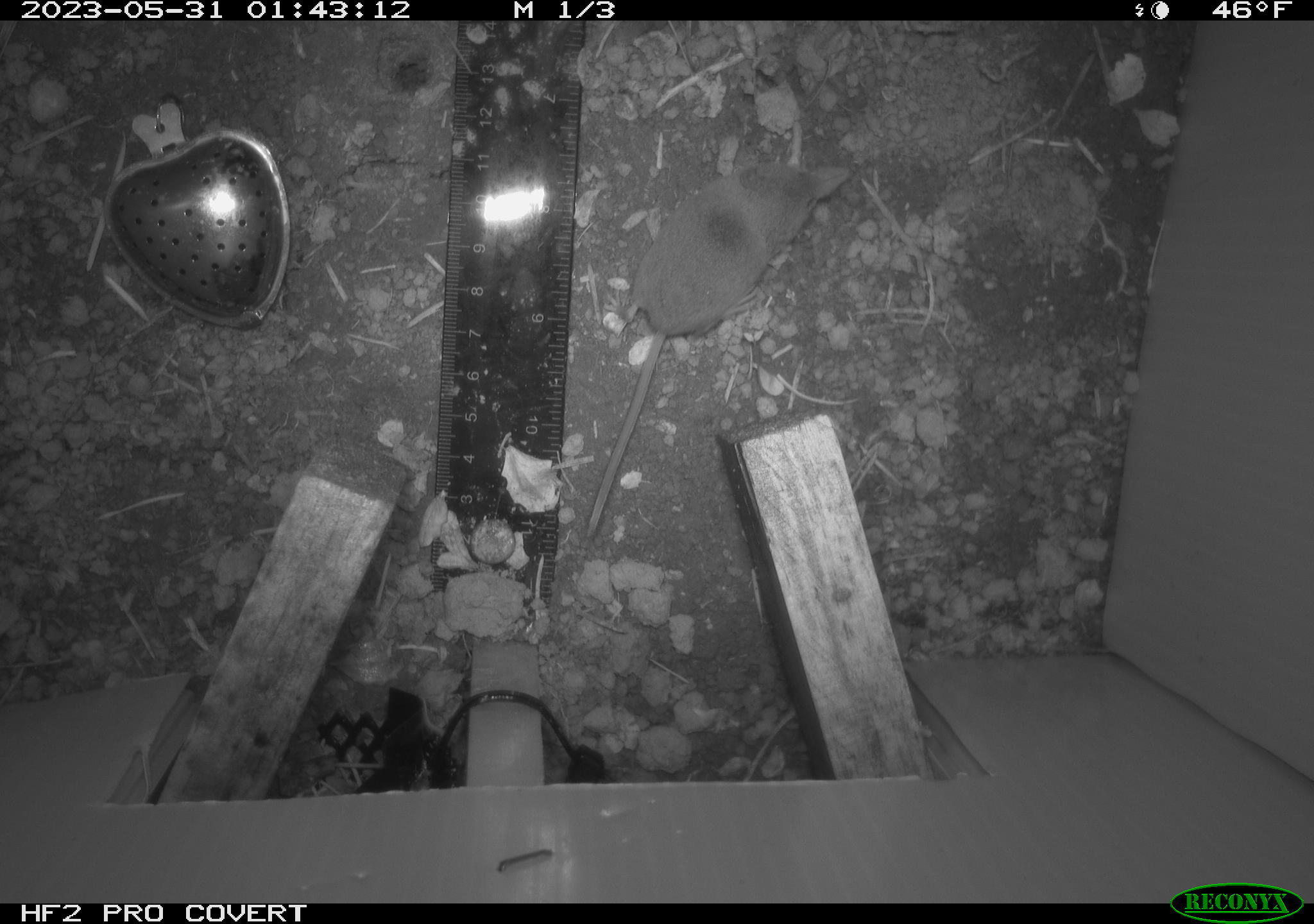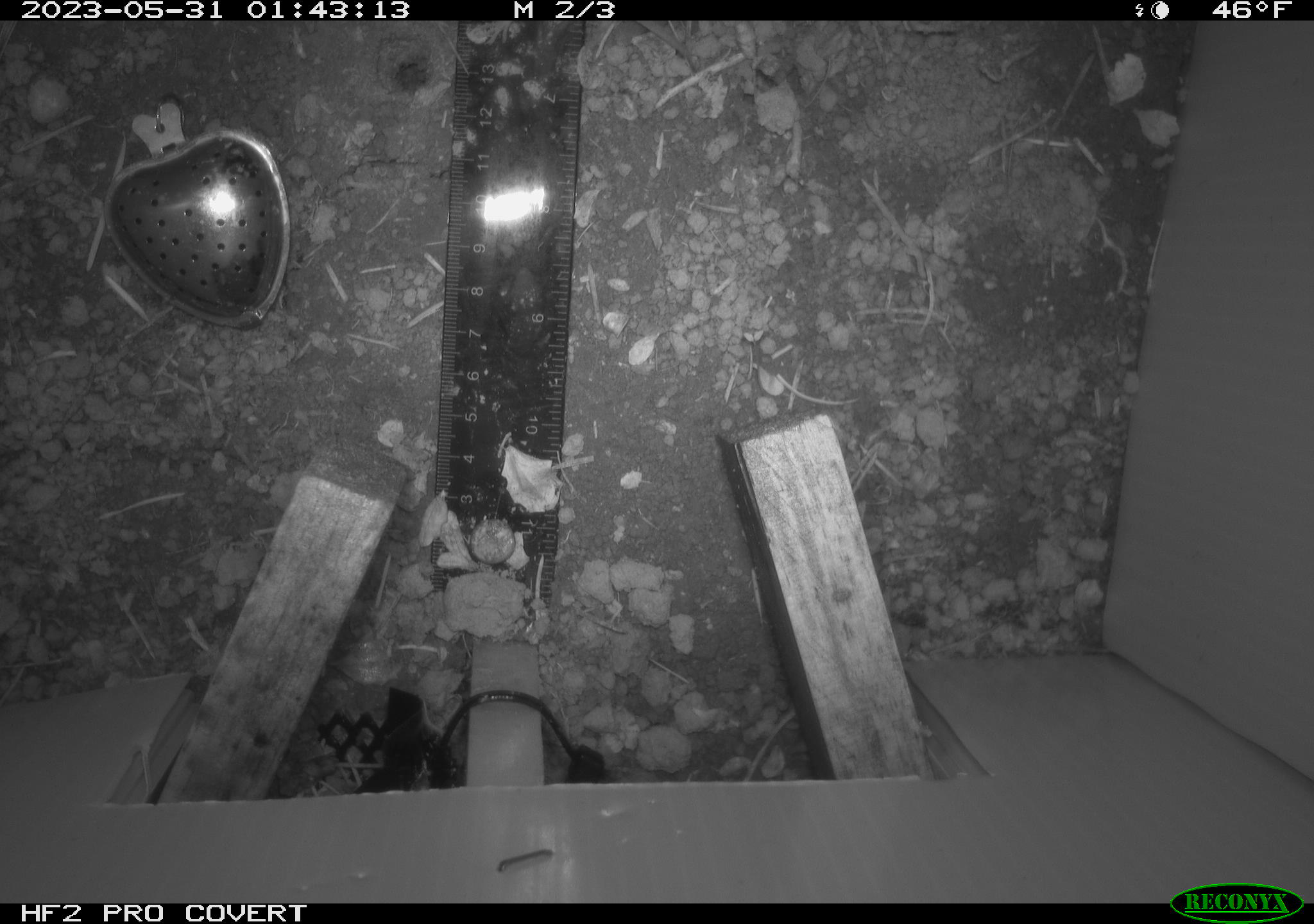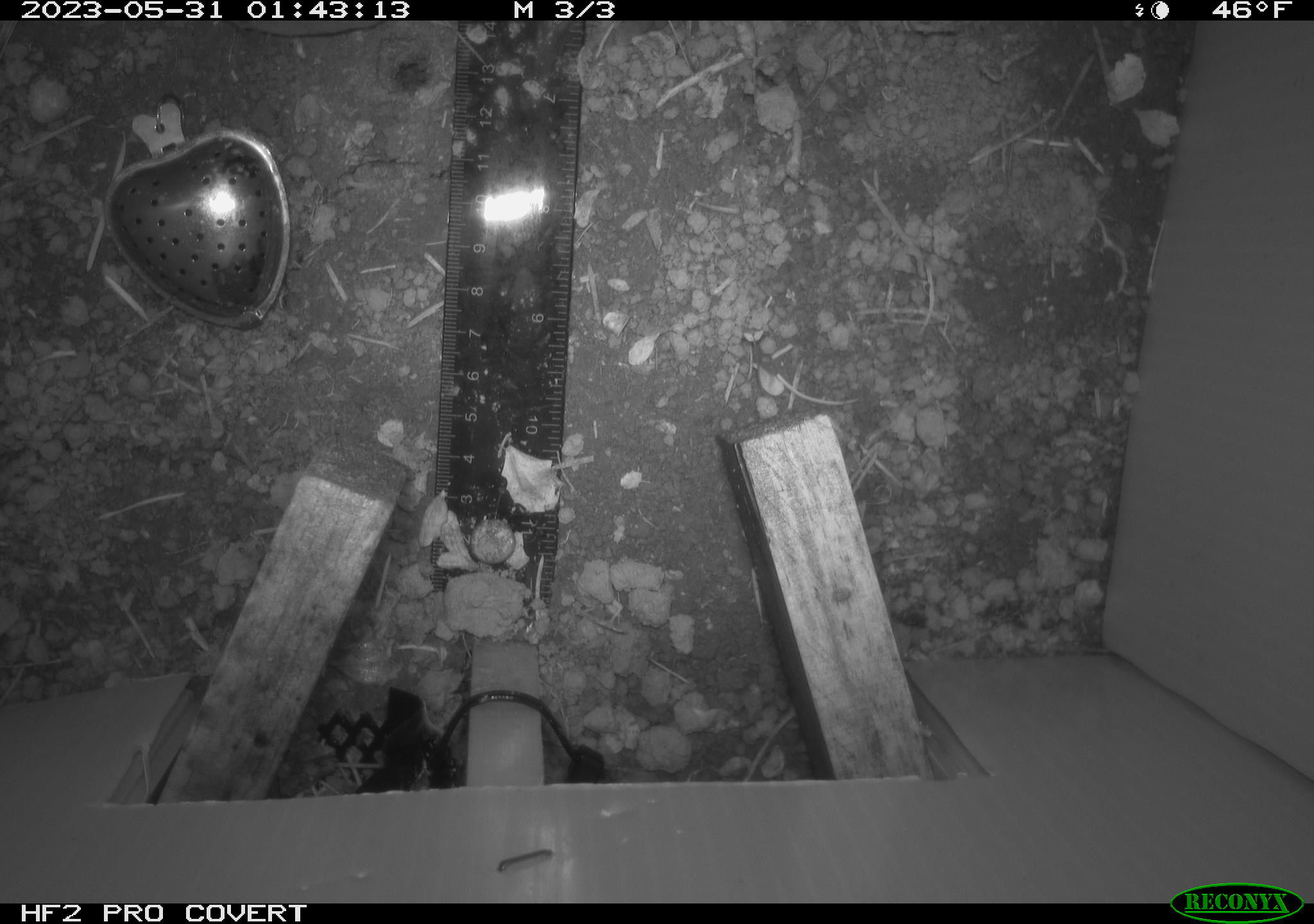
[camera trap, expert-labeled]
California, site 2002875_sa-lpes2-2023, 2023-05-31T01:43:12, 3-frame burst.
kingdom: Animalia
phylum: Chordata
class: Mammalia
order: Eulipotyphla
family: Soricidae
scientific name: Soricidae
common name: shrews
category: soricidae family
Soricidae family (shrews) (Soricidae).